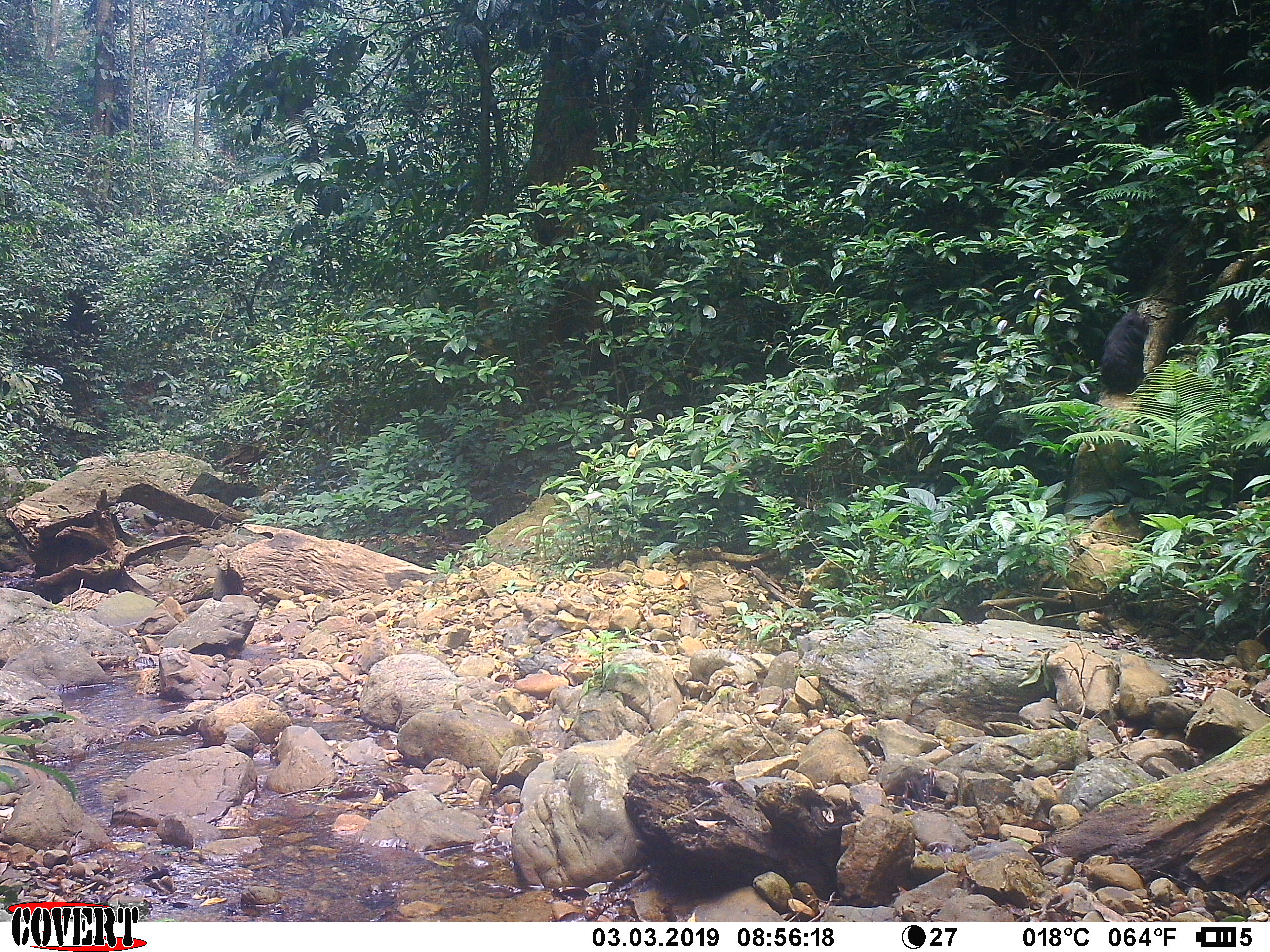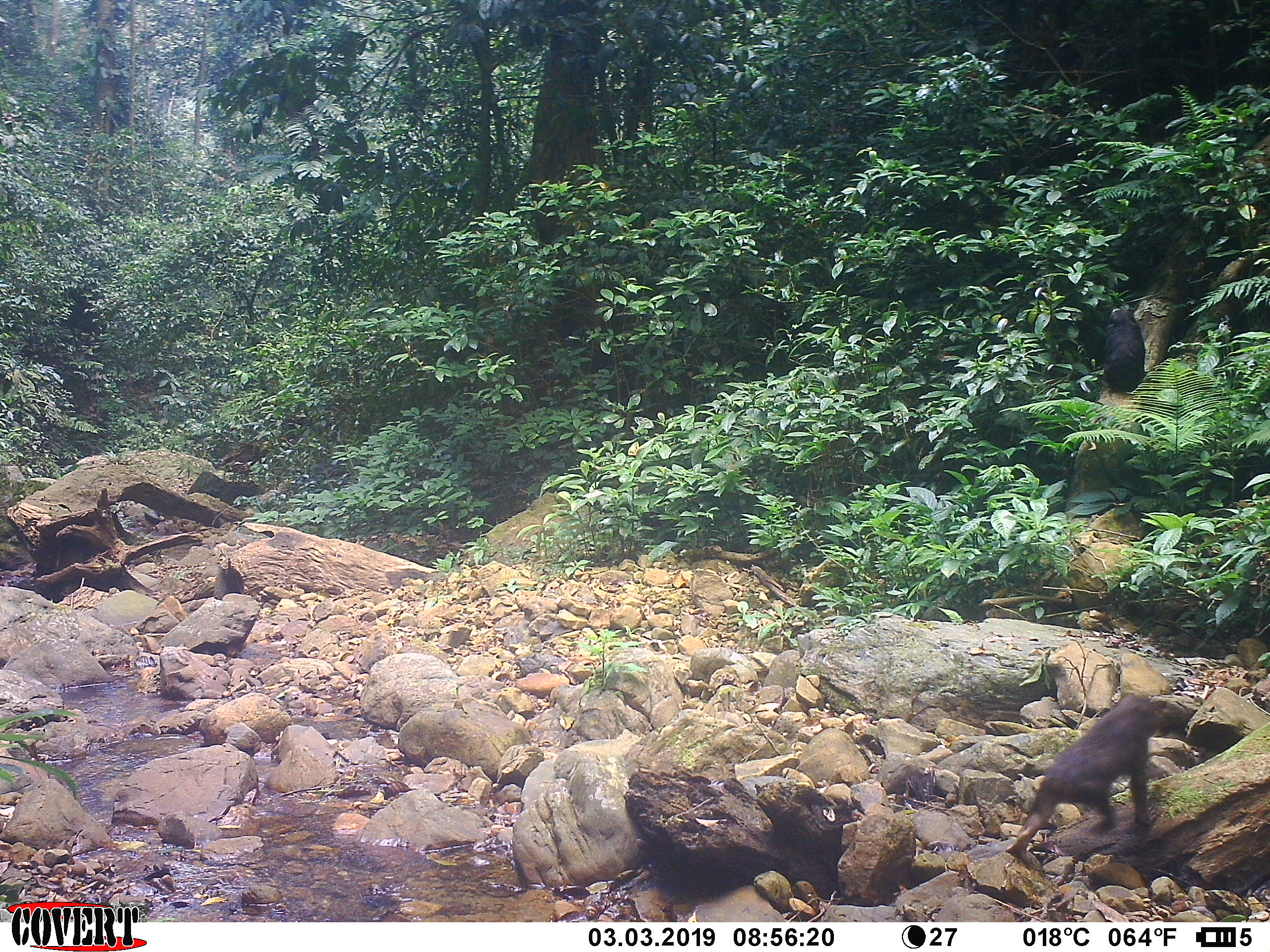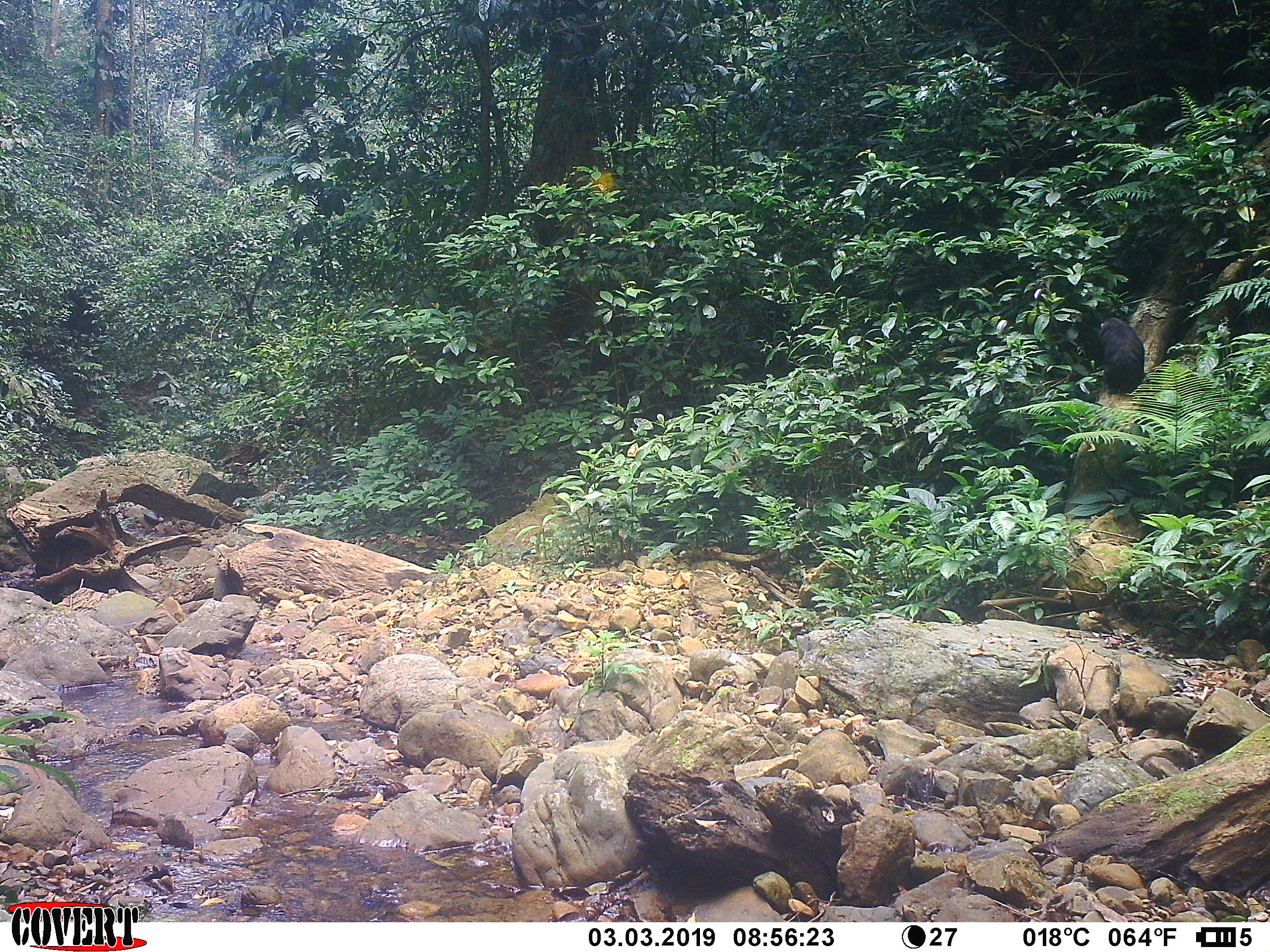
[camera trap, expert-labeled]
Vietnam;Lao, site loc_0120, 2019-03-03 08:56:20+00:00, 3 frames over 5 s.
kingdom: Animalia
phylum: Chordata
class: Mammalia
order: Primates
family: Cercopithecidae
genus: Macaca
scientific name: Macaca arctoides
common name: stump-tailed macaque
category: stump tailed macaque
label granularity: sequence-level